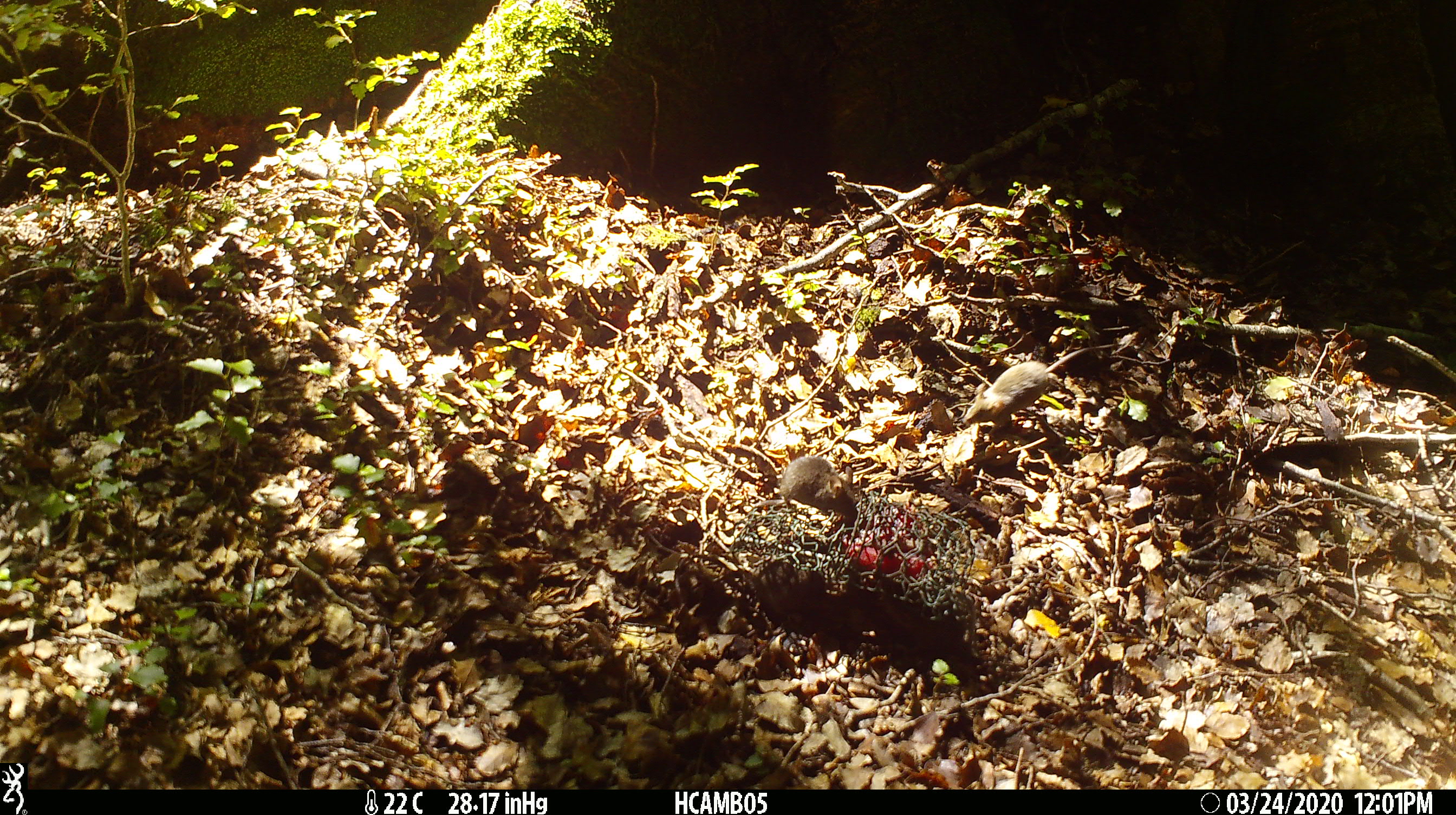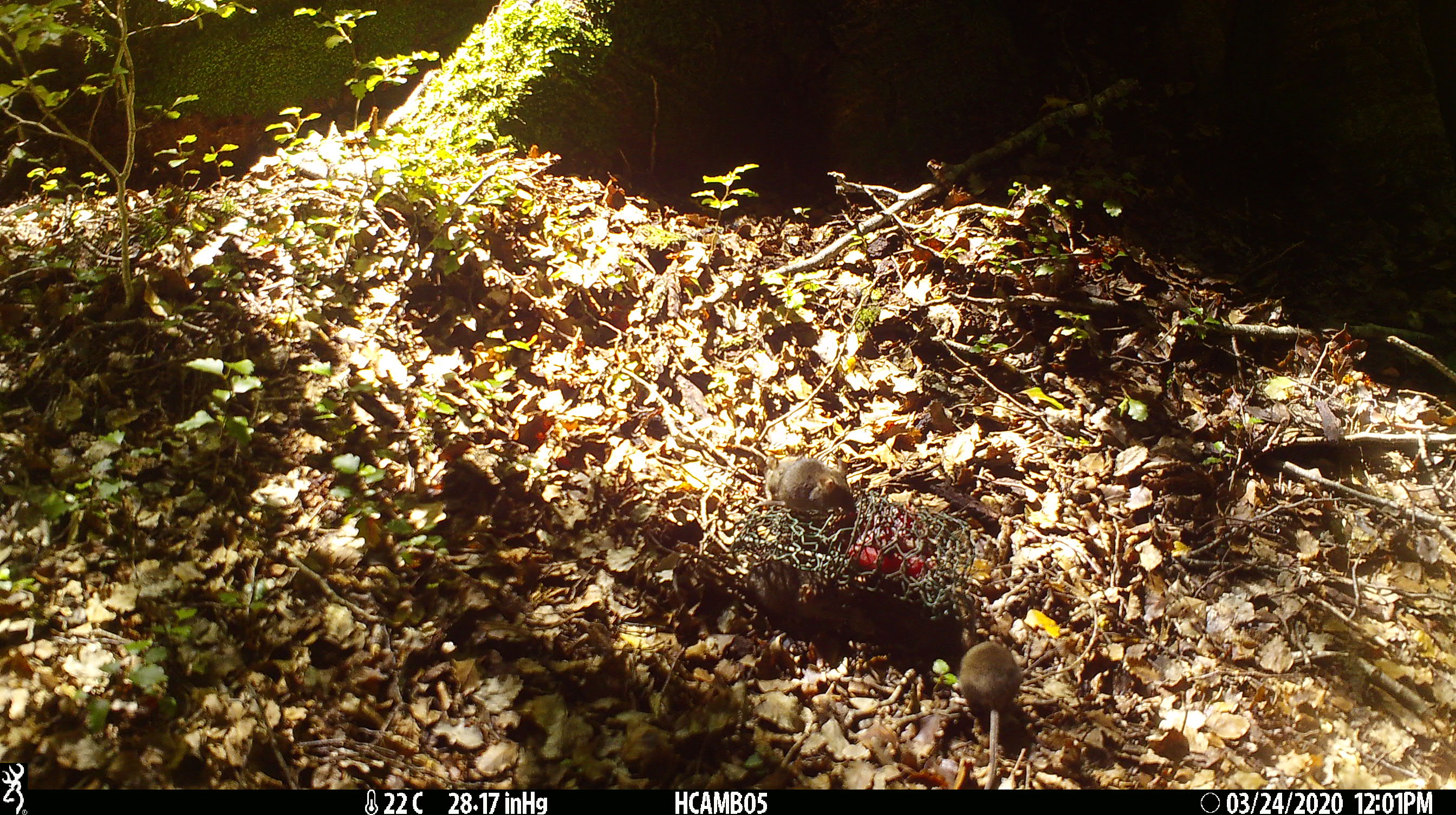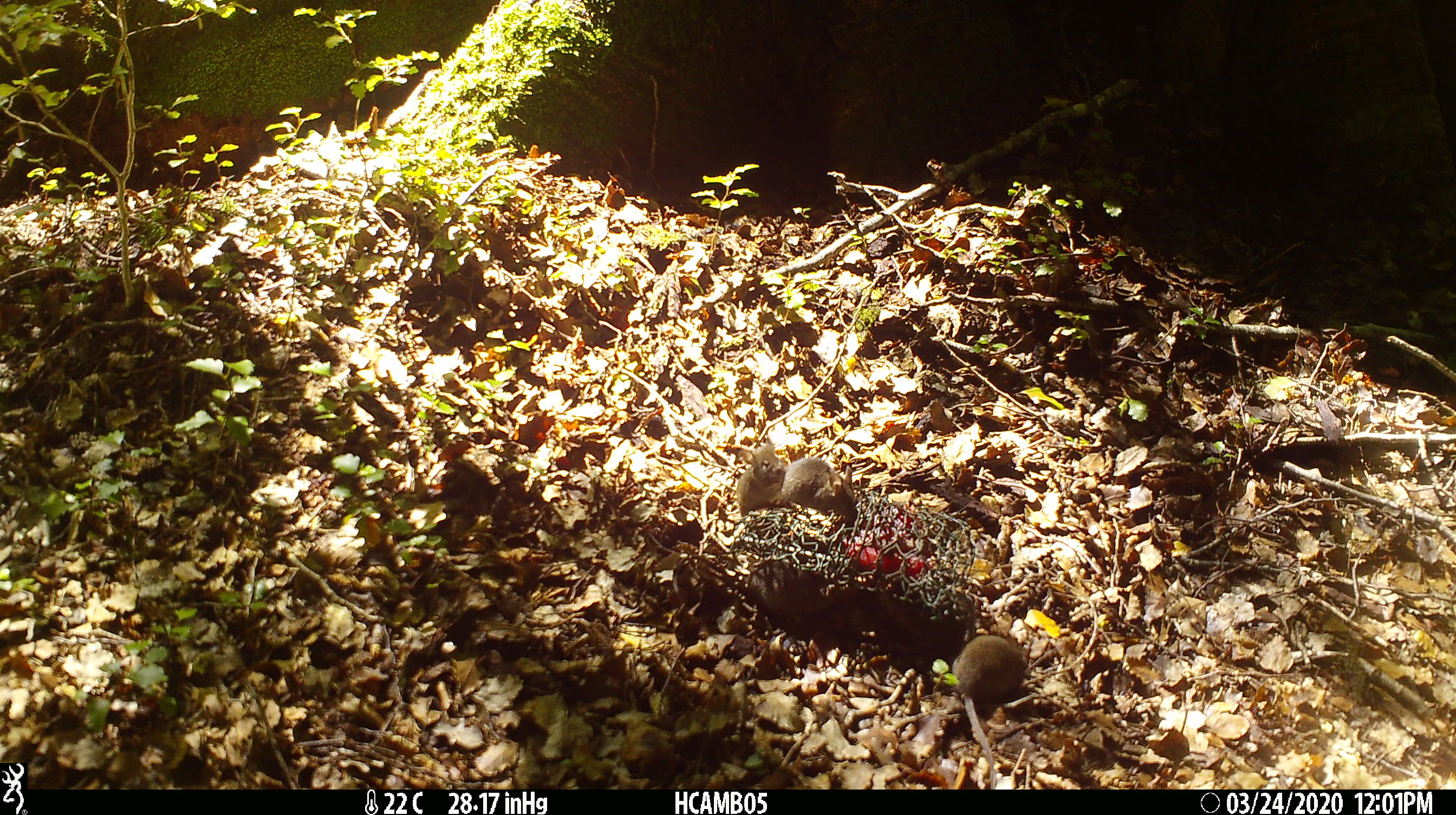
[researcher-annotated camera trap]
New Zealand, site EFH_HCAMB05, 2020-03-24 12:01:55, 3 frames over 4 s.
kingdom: Animalia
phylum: Chordata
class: Mammalia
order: Rodentia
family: Muridae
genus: Mus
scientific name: Mus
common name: mouse